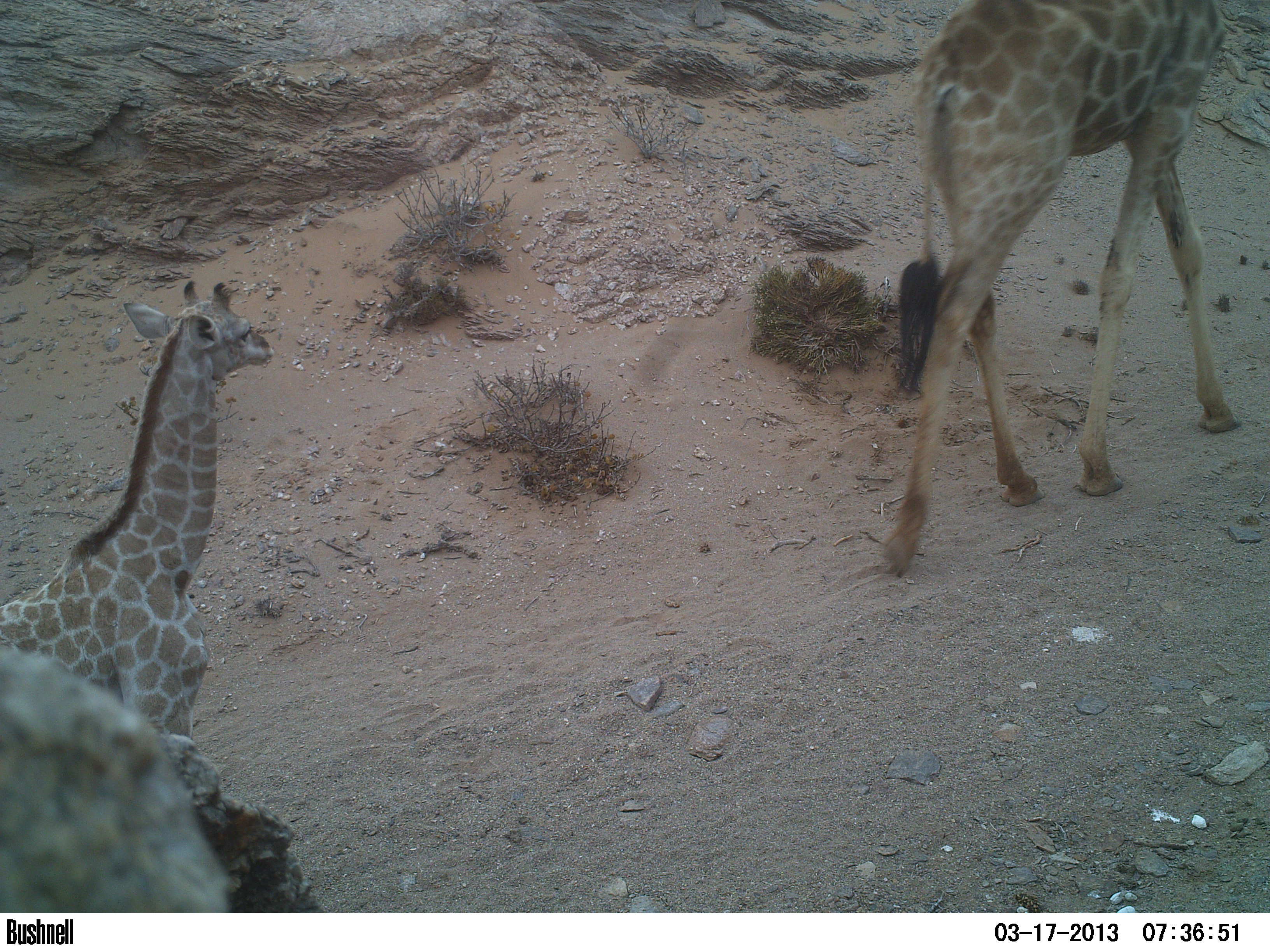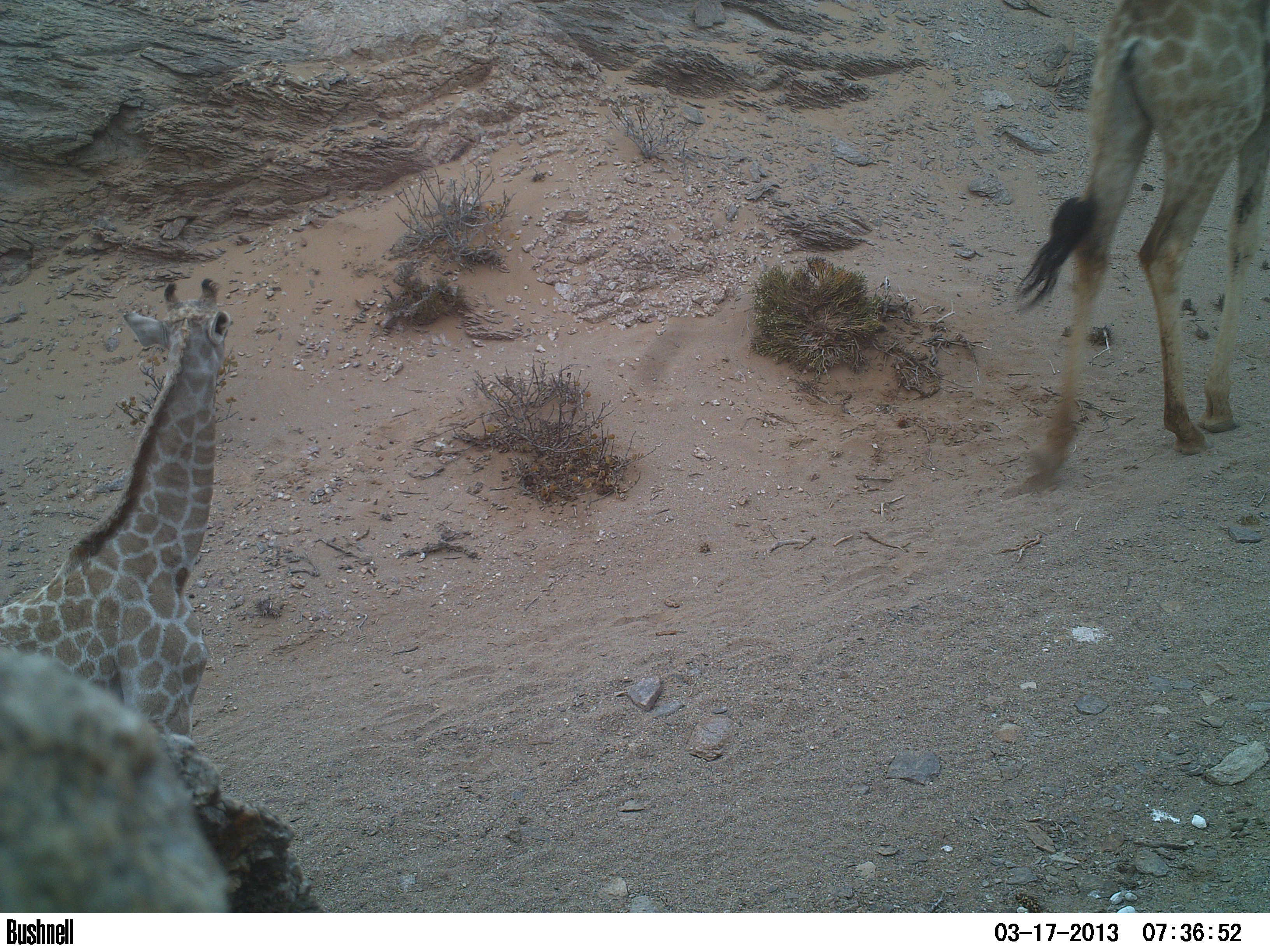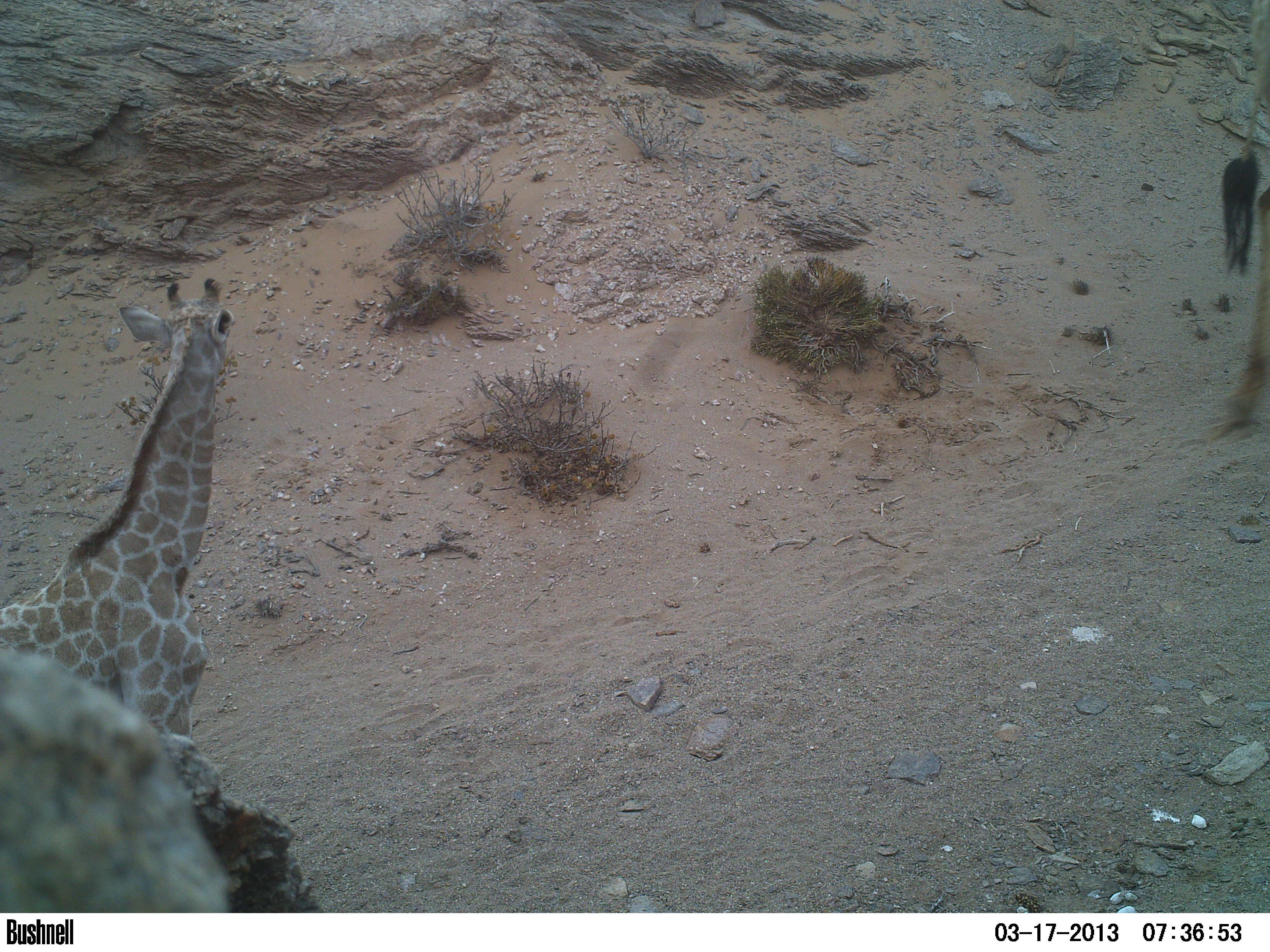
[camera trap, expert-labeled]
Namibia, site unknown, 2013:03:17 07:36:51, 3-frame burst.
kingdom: Animalia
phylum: Chordata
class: Mammalia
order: Artiodactyla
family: Giraffidae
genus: Giraffa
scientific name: Giraffa camelopardalis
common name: giraffe